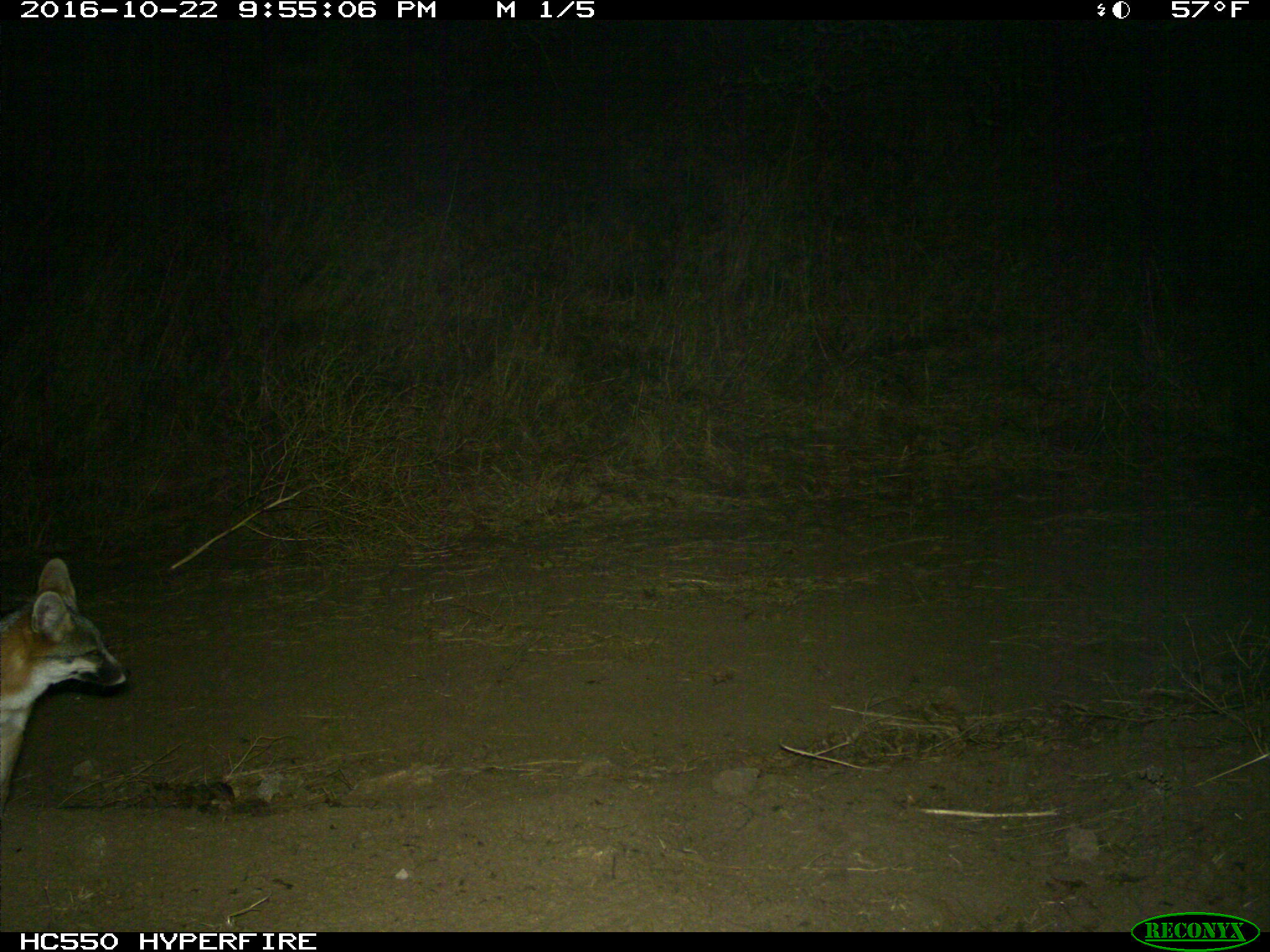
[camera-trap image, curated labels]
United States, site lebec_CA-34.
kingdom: Animalia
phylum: Chordata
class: Mammalia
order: Carnivora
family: Canidae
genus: Urocyon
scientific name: Urocyon cinereoargenteus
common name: gray fox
Urocyon cinereoargenteus (gray fox).